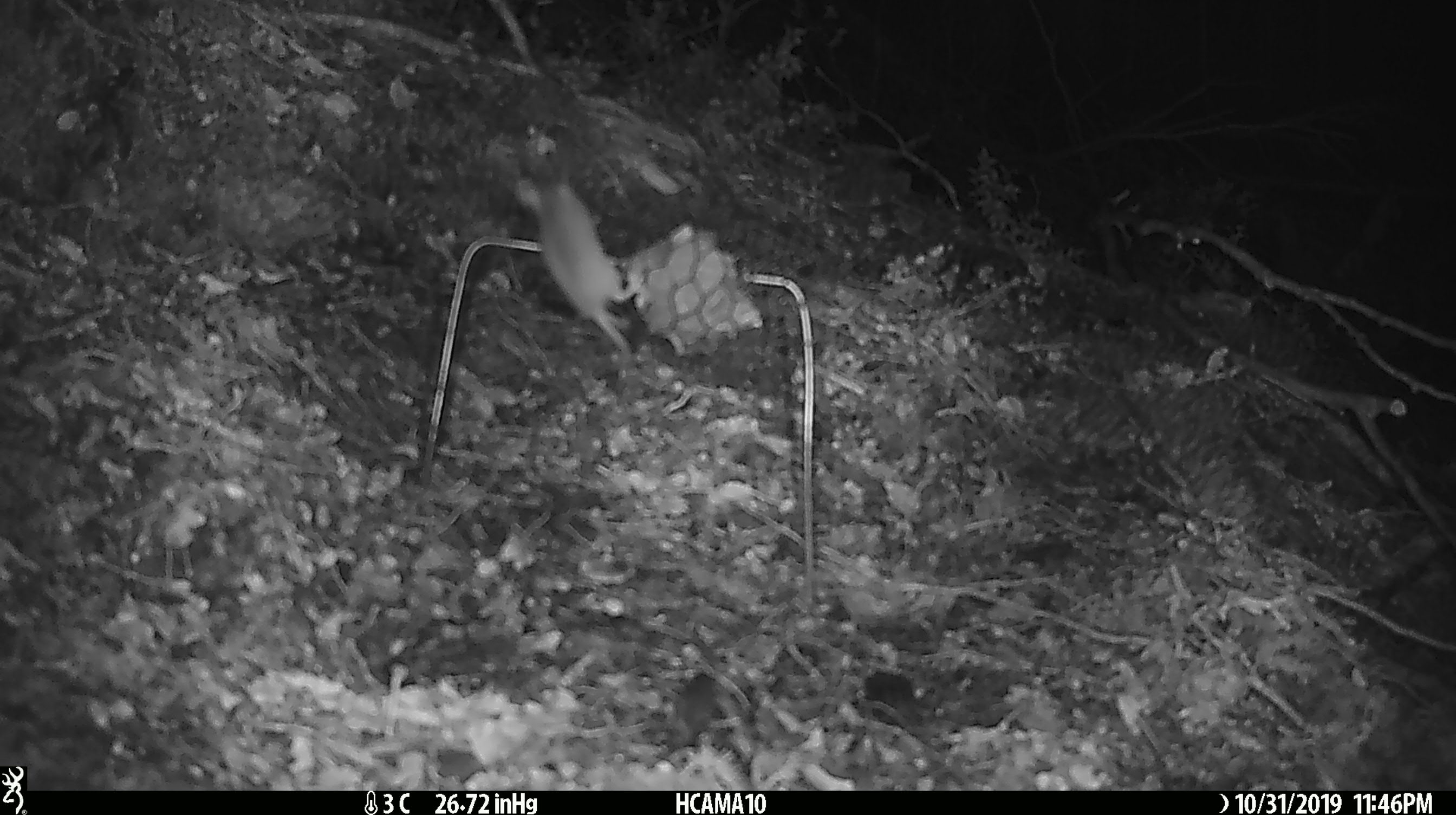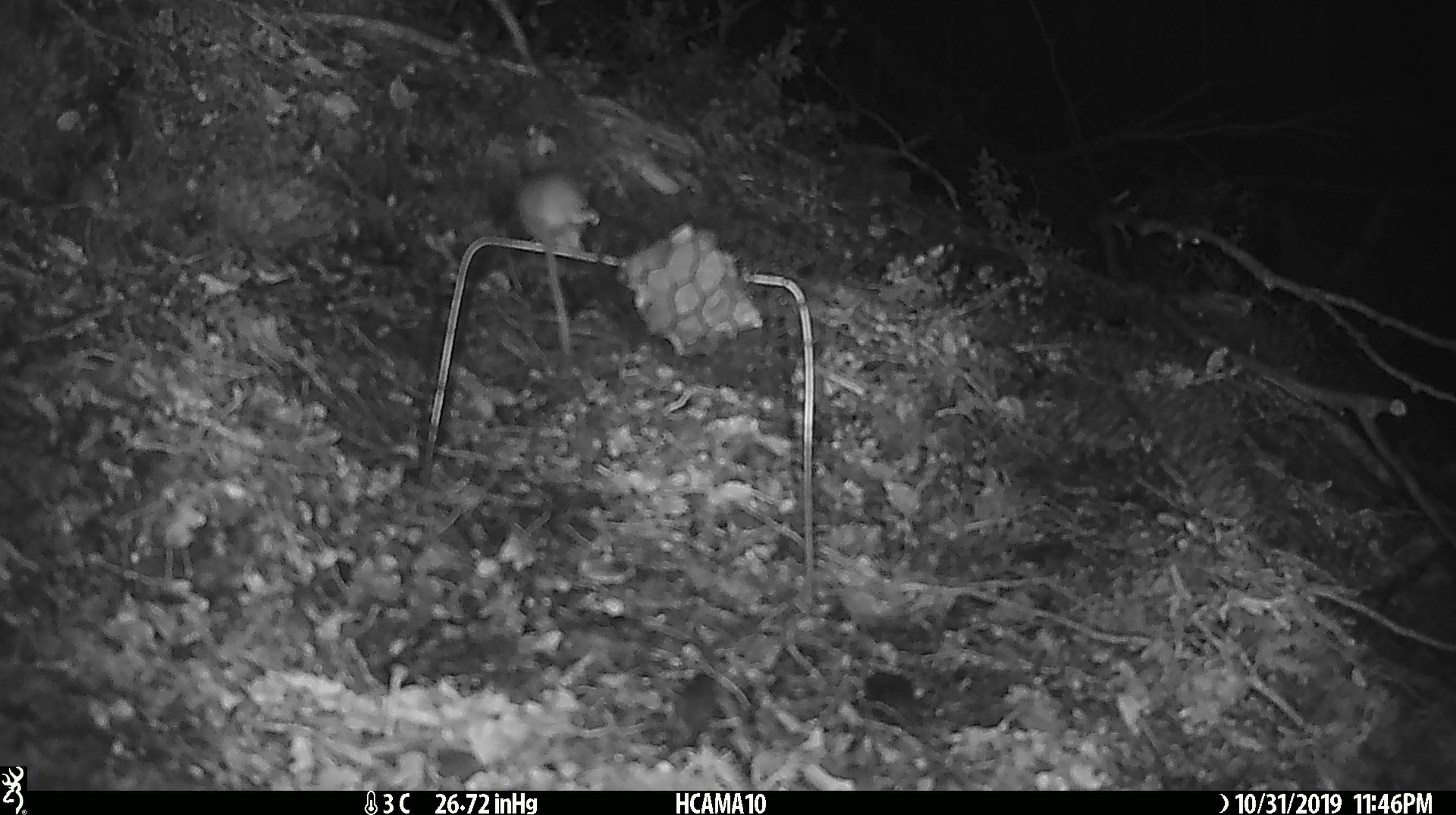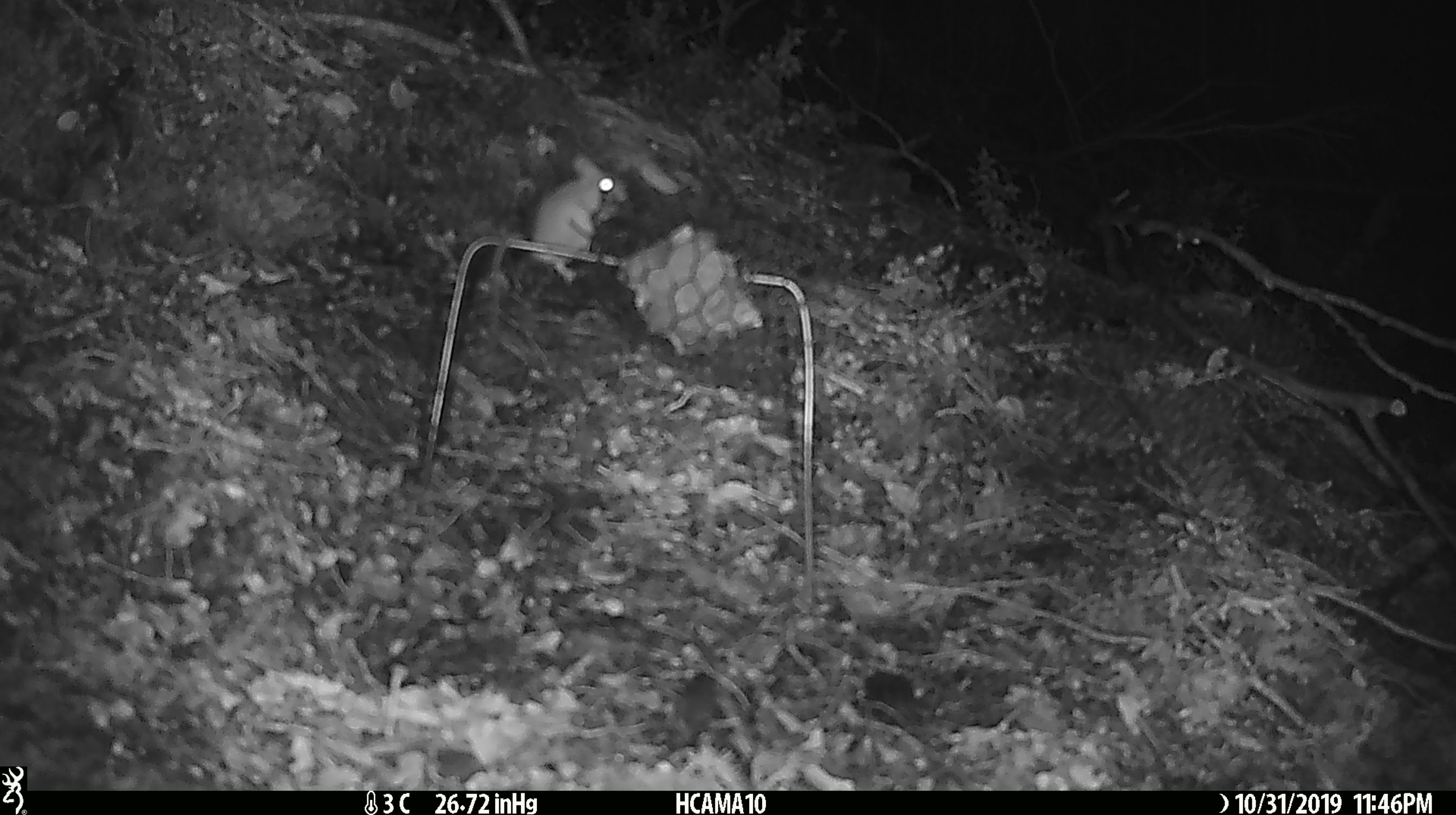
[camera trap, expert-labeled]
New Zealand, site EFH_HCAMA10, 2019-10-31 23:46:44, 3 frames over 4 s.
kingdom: Animalia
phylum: Chordata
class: Mammalia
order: Rodentia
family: Muridae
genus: Mus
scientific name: Mus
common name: mouse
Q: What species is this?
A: Mouse (Mus).